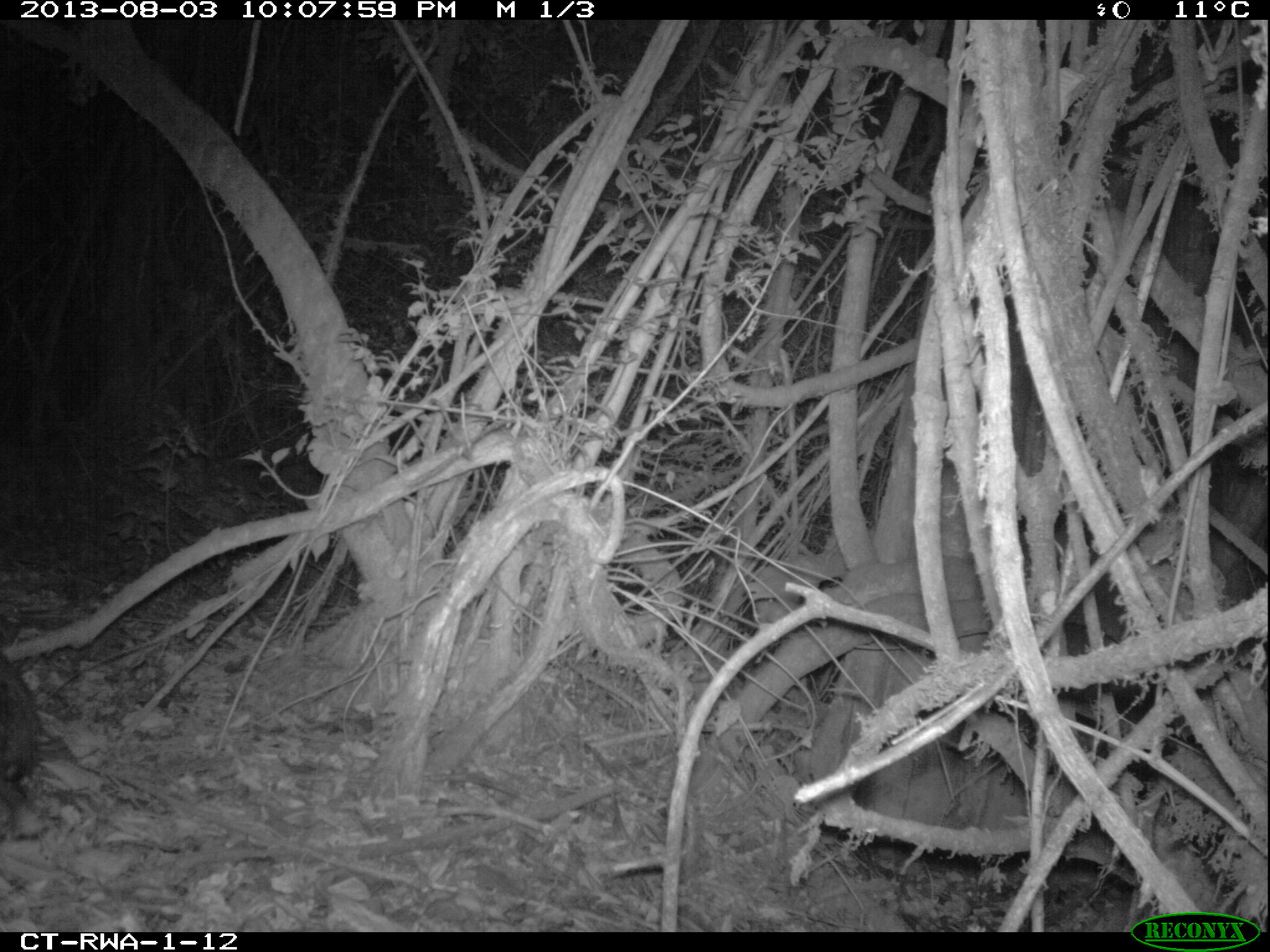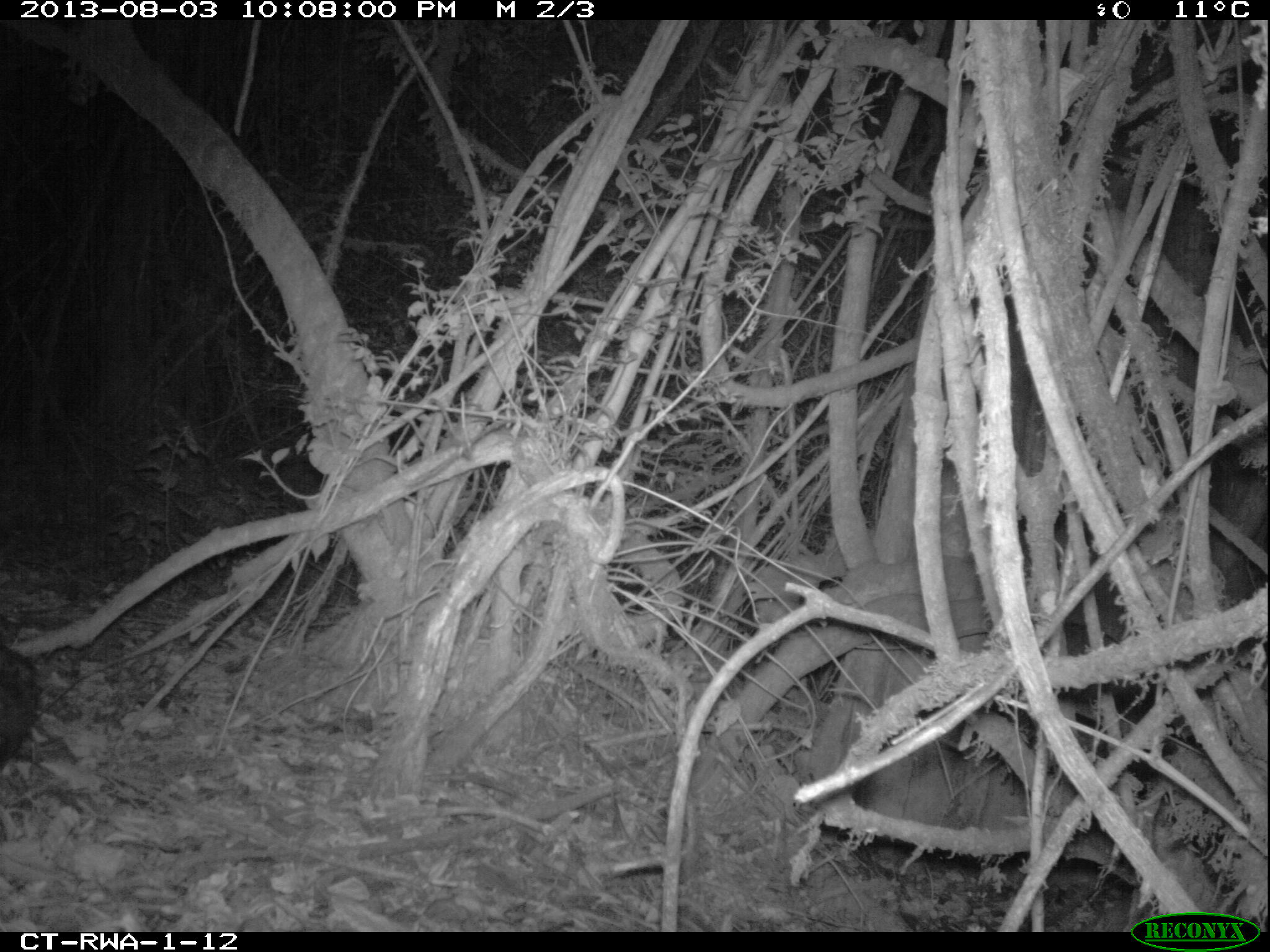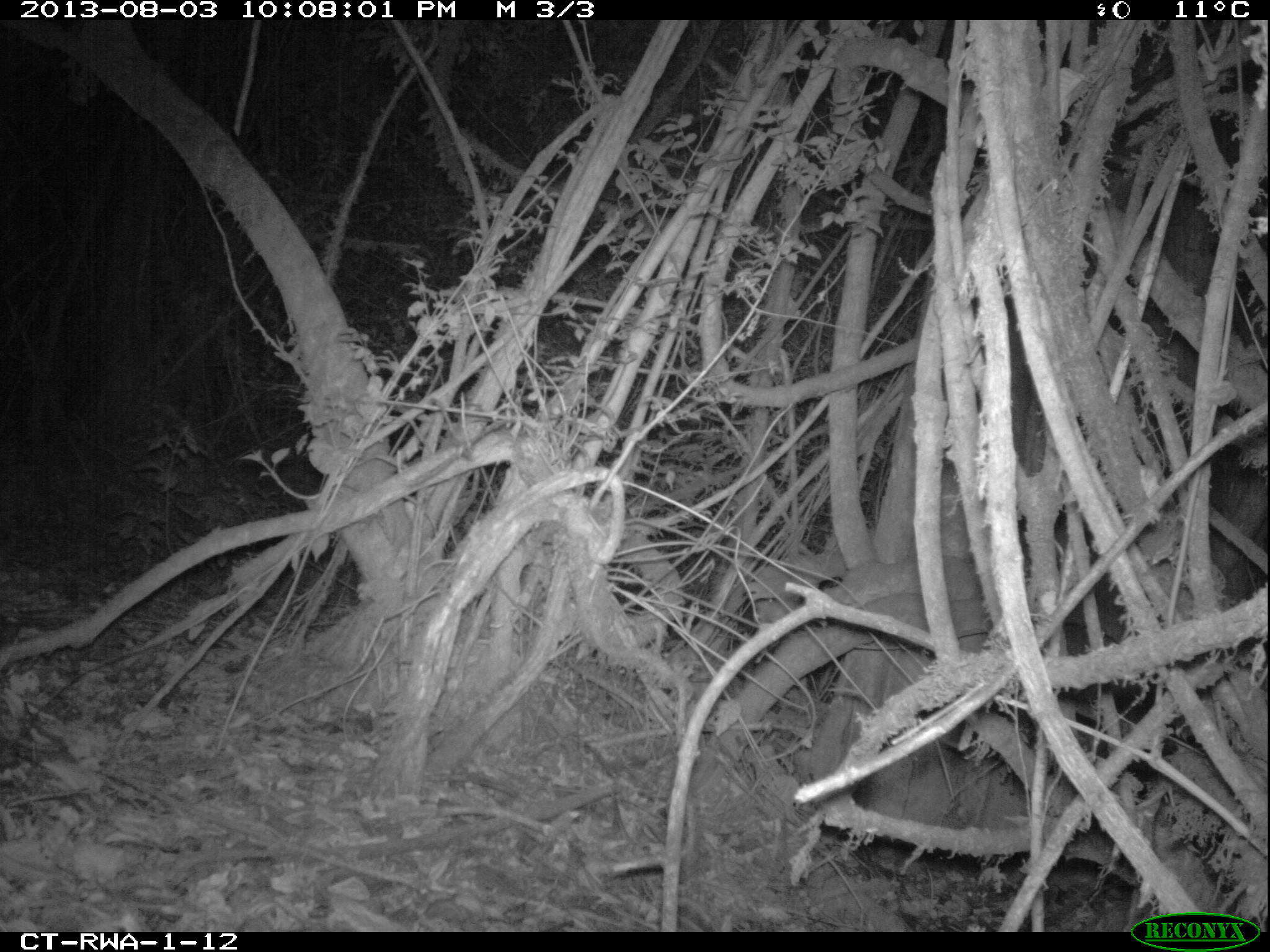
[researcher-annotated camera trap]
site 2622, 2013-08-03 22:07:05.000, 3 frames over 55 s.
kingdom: Animalia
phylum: Chordata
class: Mammalia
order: Rodentia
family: Hystricidae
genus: Atherurus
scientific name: Atherurus africanus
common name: african brush-tailed porcupine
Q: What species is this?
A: Atherurus africanus (african brush-tailed porcupine).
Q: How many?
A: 1.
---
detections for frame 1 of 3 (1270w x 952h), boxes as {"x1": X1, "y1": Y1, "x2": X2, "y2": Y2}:
atherurus africanus: {"x1": 0, "y1": 653, "x2": 44, "y2": 817}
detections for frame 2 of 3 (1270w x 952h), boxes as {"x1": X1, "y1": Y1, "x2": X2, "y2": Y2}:
atherurus africanus: {"x1": 0, "y1": 635, "x2": 60, "y2": 761}